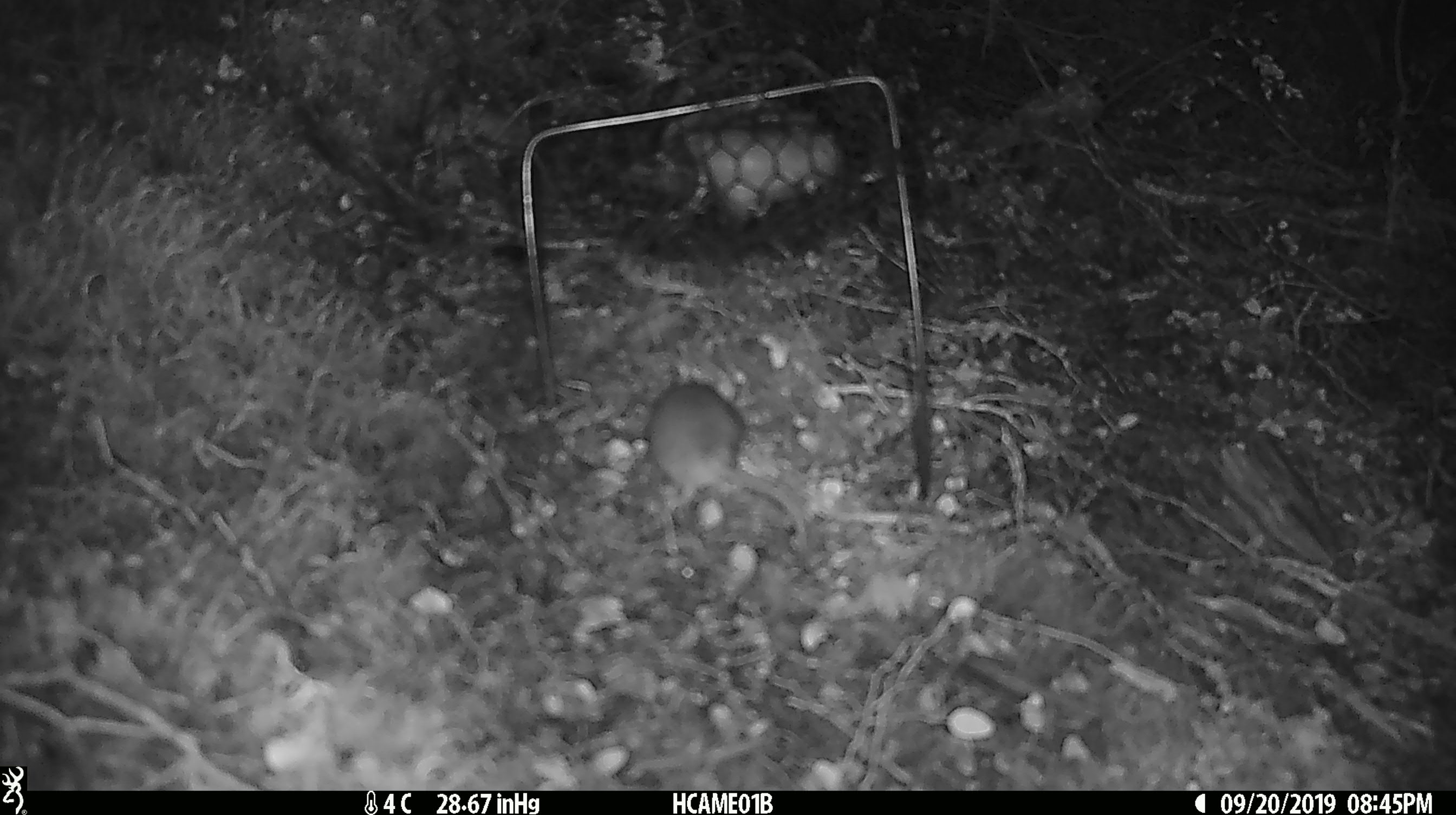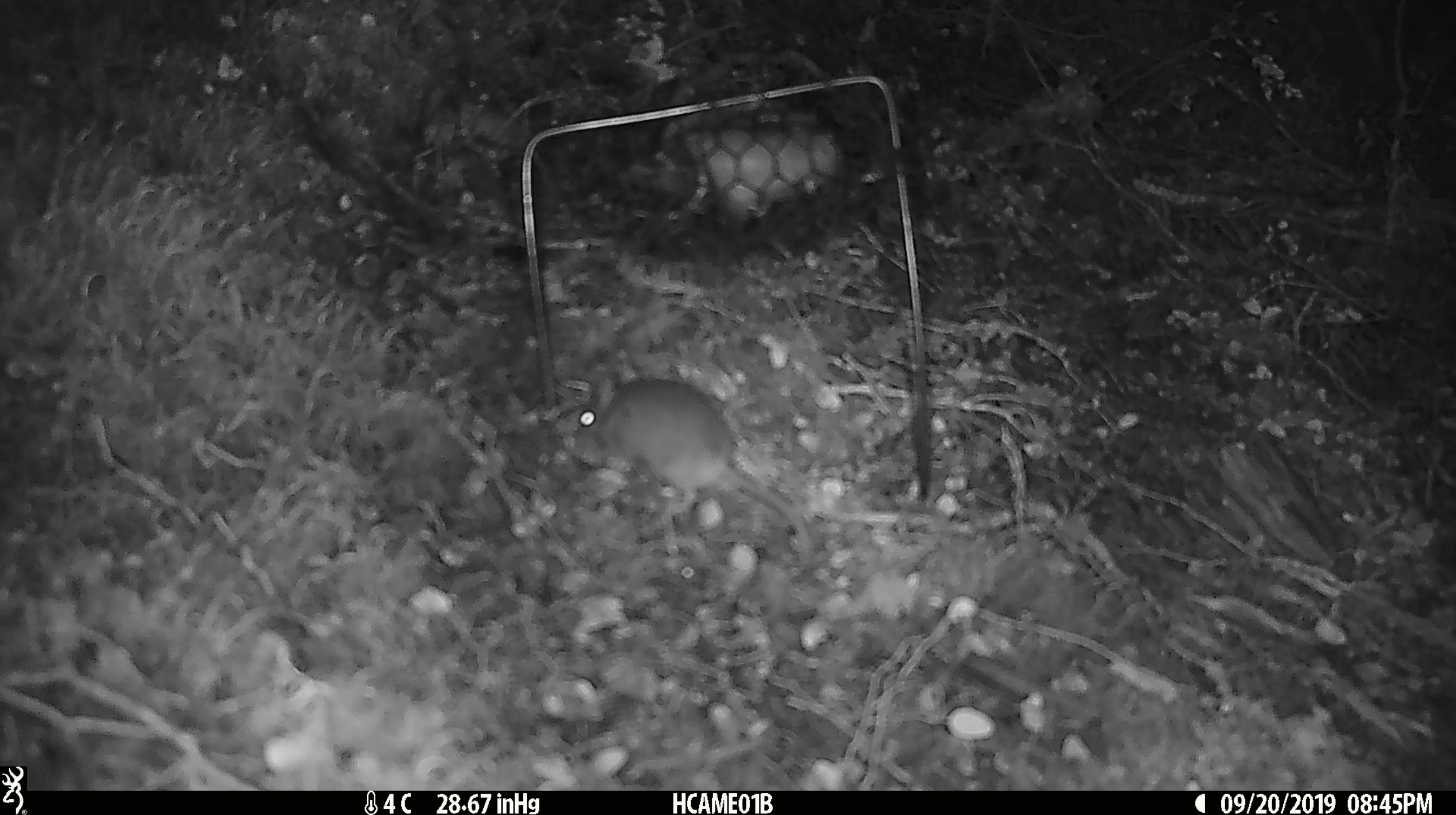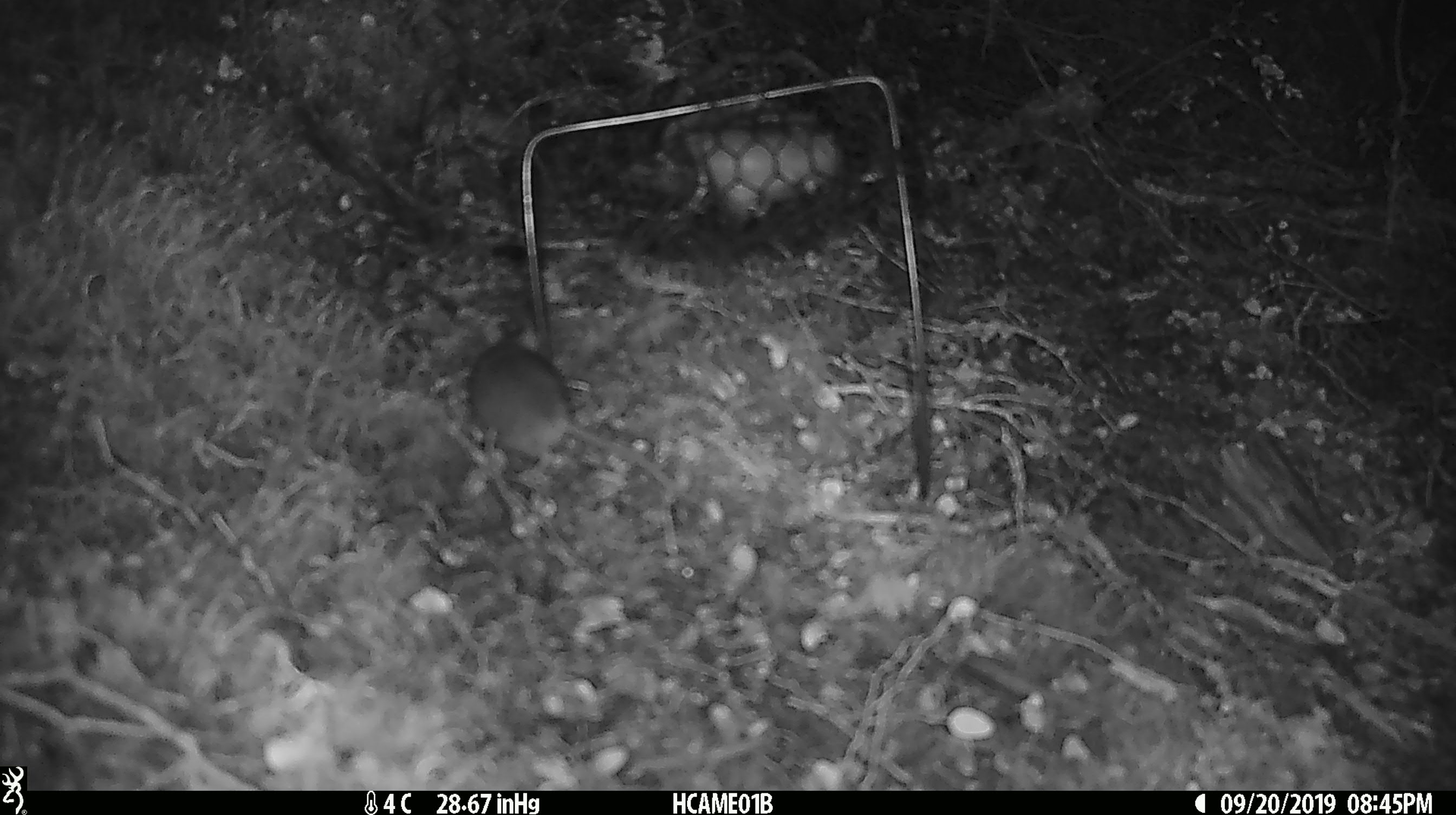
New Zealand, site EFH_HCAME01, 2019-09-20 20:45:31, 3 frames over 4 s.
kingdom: Animalia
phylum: Chordata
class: Mammalia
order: Rodentia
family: Muridae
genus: Mus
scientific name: Mus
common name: mouse